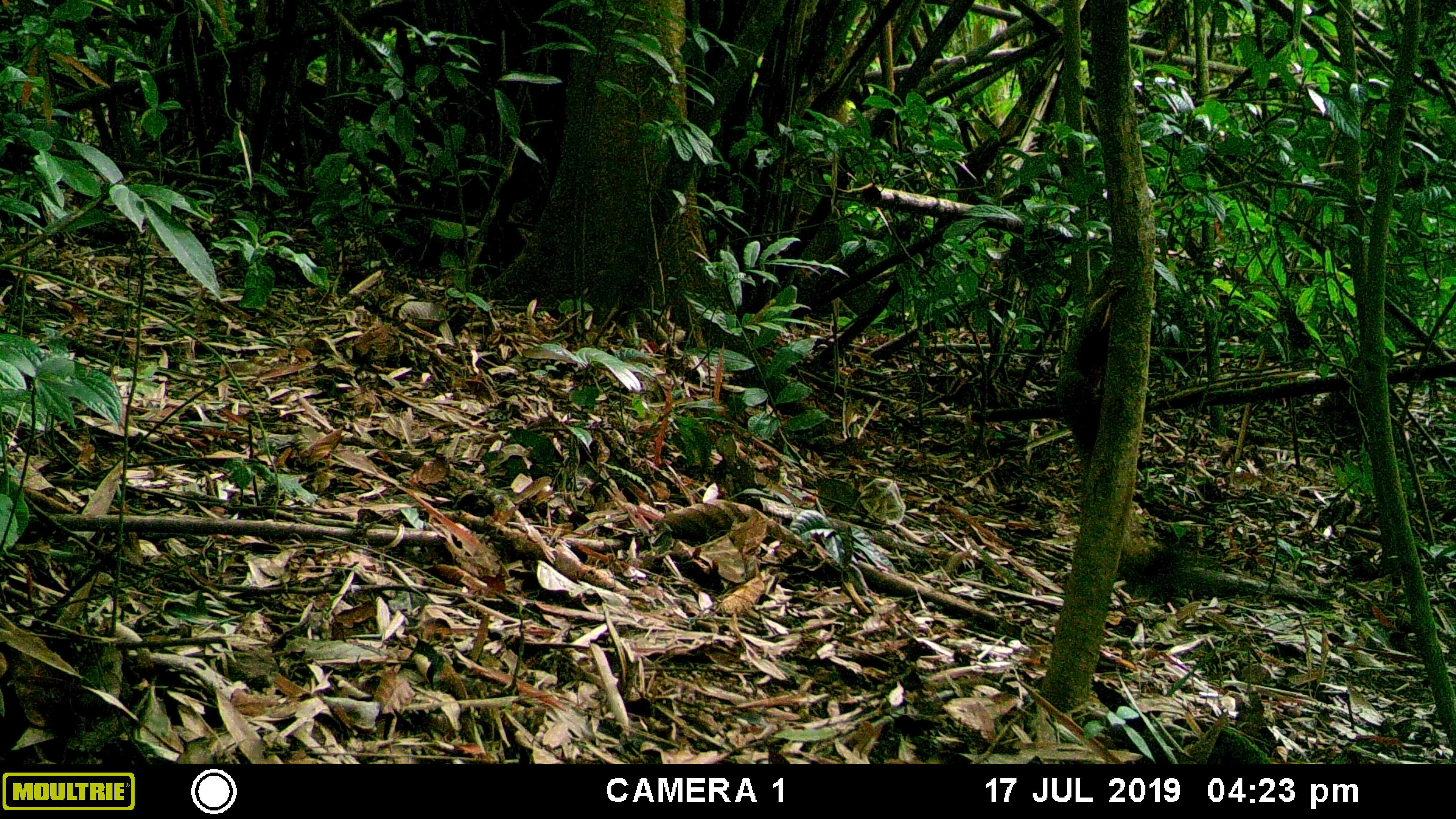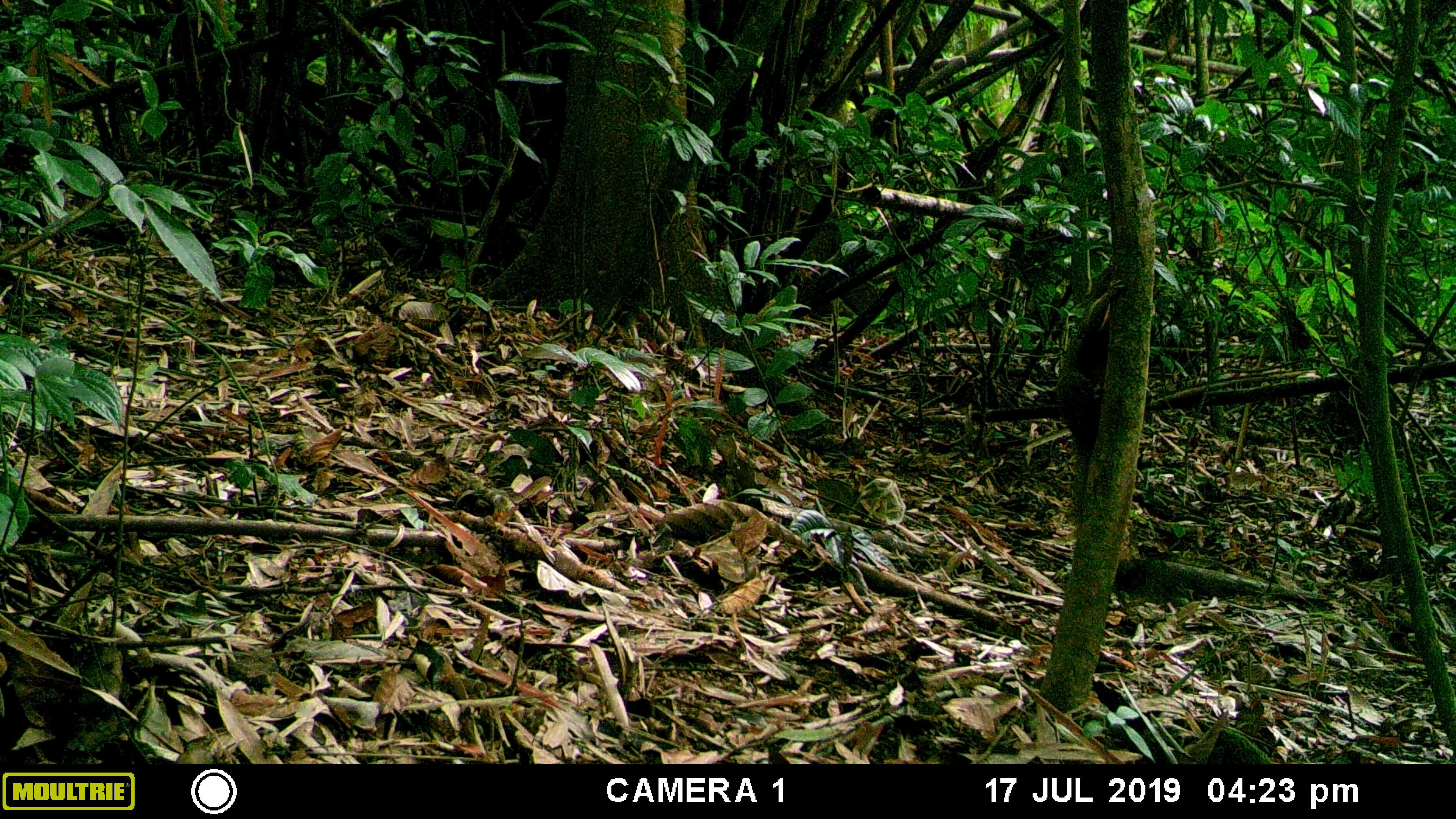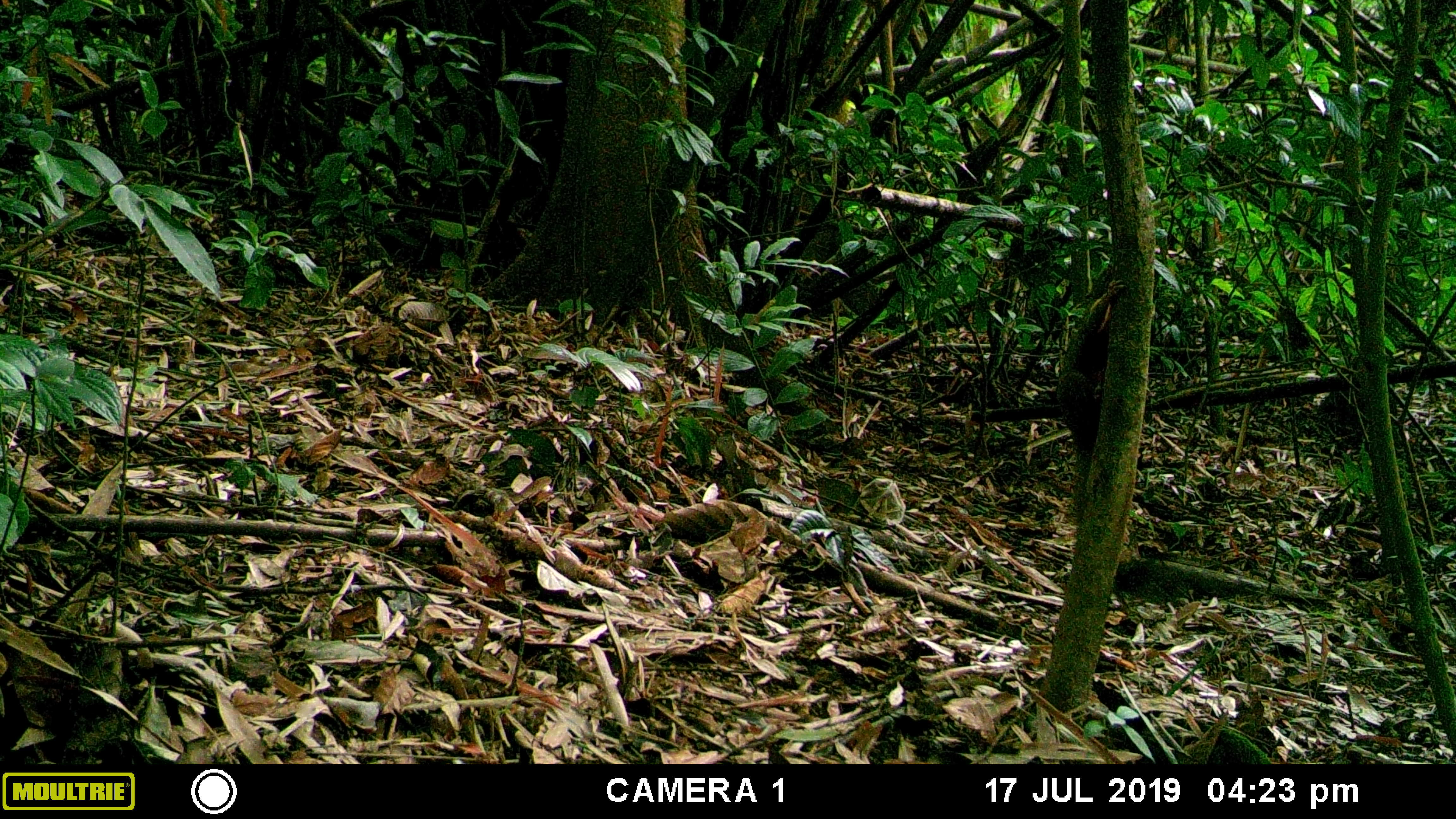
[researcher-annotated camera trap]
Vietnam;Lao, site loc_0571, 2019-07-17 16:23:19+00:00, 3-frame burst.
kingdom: Animalia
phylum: Chordata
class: Mammalia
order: Rodentia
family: Sciuridae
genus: Callosciurus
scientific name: Callosciurus erythraeus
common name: pallas's squirrel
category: pallass squirrel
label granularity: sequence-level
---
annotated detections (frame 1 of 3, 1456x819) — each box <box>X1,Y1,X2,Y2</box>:
pallass squirrel: <box>1055,262,1125,471</box>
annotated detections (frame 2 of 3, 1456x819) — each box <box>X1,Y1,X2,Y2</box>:
pallass squirrel: <box>1055,264,1126,480</box>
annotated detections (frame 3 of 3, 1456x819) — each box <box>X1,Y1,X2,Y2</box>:
pallass squirrel: <box>1055,264,1128,480</box>